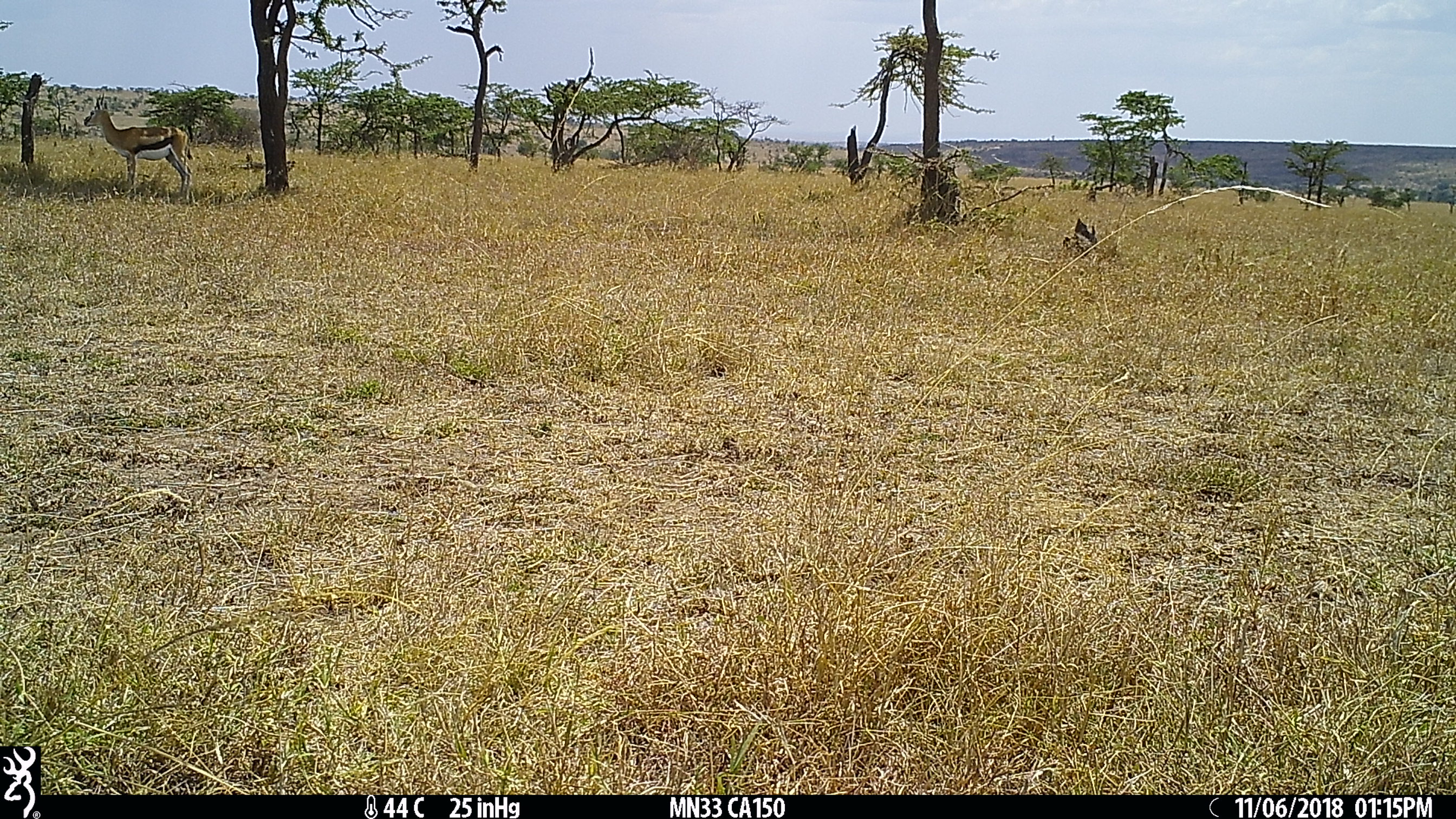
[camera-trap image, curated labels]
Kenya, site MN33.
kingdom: Animalia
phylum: Chordata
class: Mammalia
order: Artiodactyla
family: Bovidae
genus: Eudorcas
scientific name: Eudorcas thomsonii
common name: thomon's gazelle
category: gazelle thomsons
Gazelle thomsons (thomon's gazelle) (Eudorcas thomsonii).